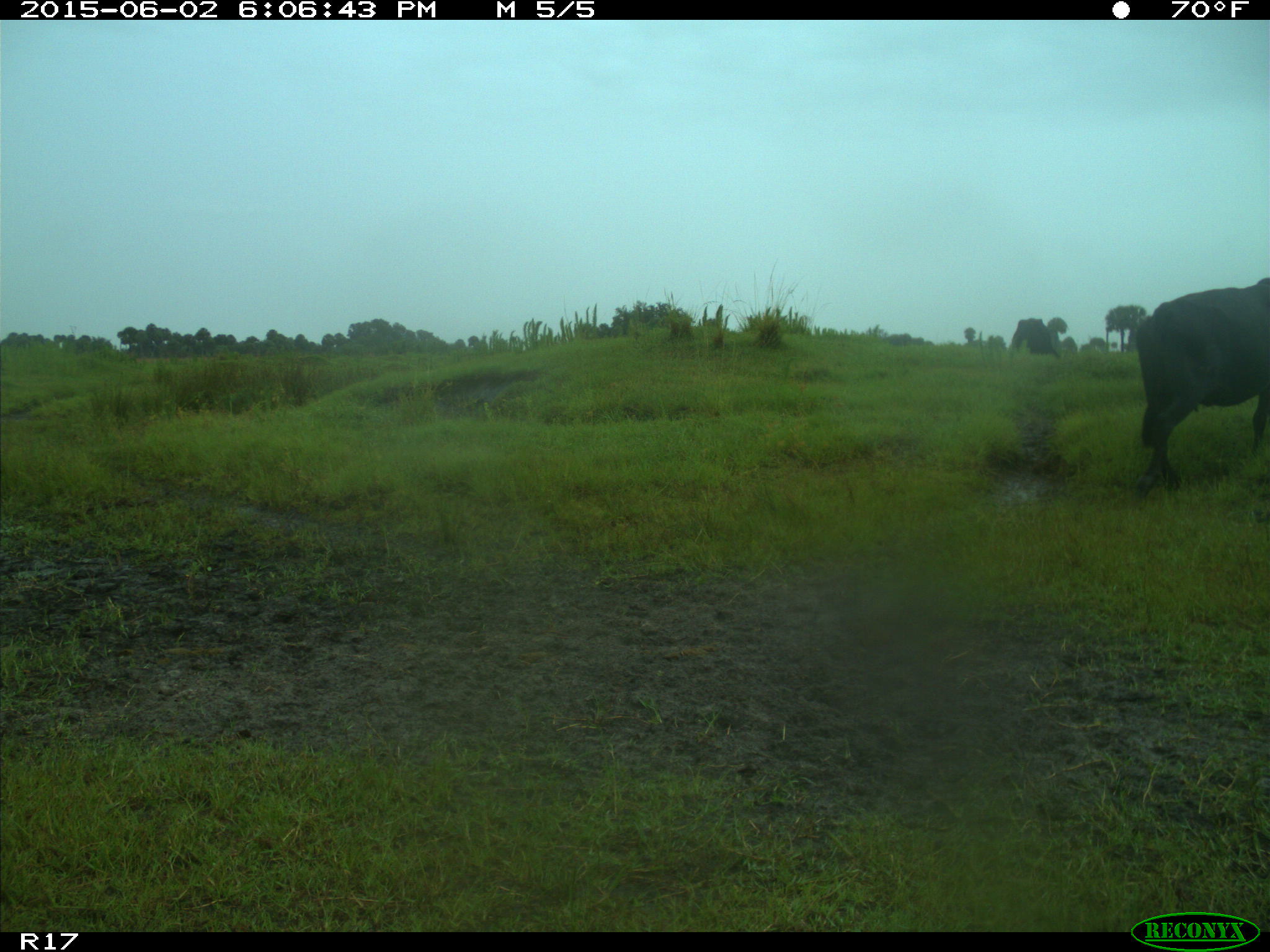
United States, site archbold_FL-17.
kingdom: Animalia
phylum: Chordata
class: Mammalia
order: Artiodactyla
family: Bovidae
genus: Bos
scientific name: Bos taurus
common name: domestic cow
Bos taurus (domestic cow).